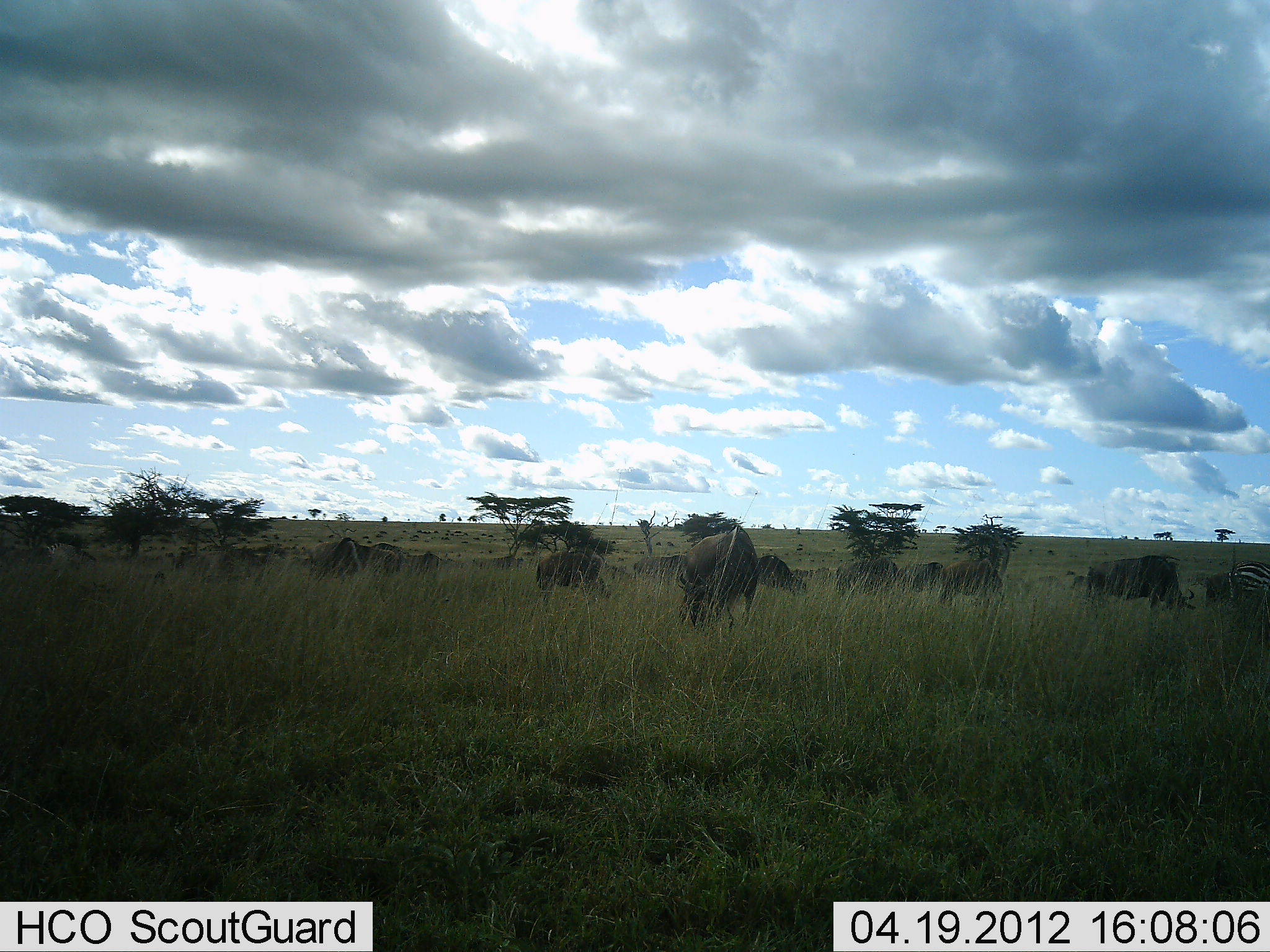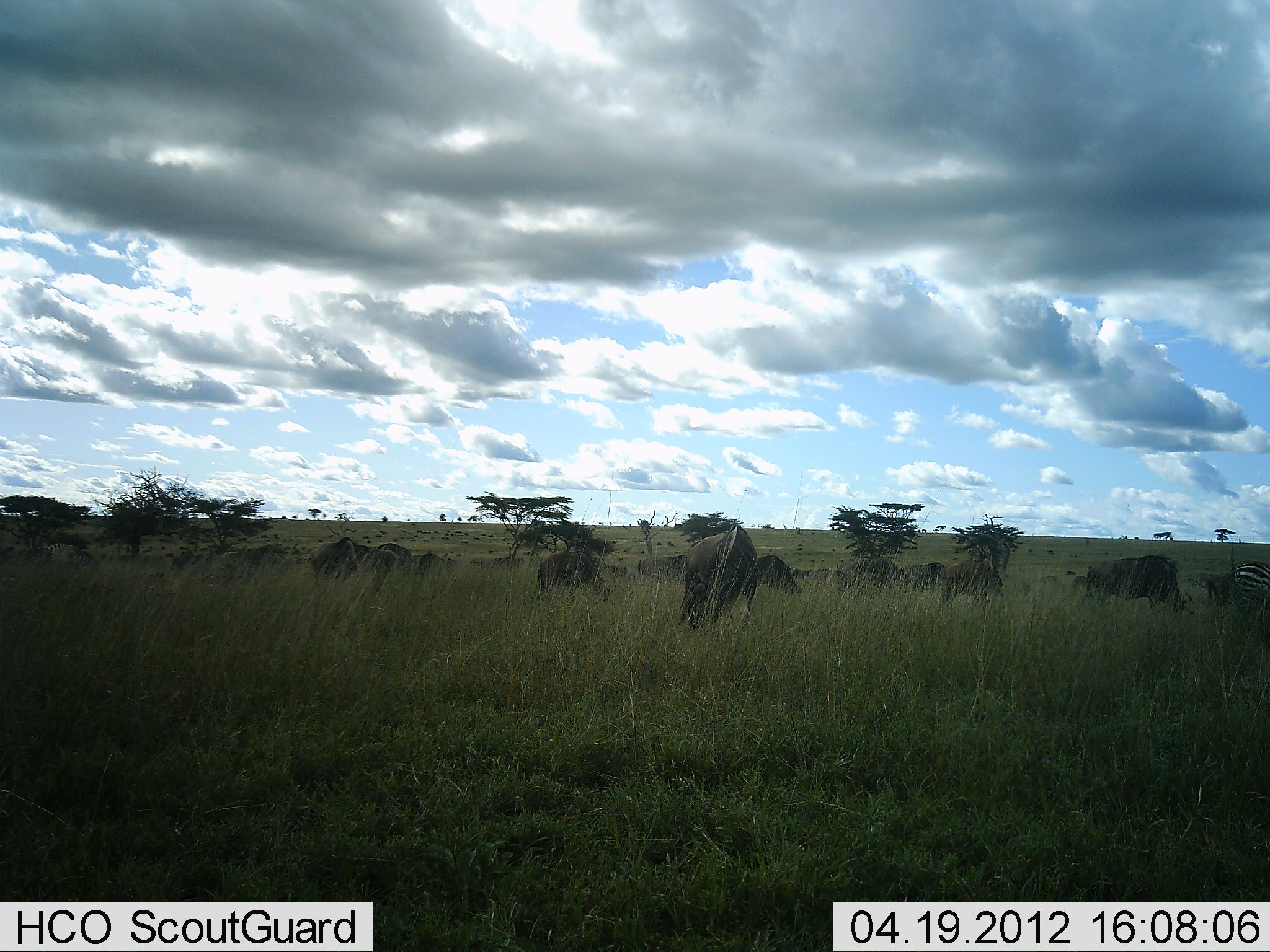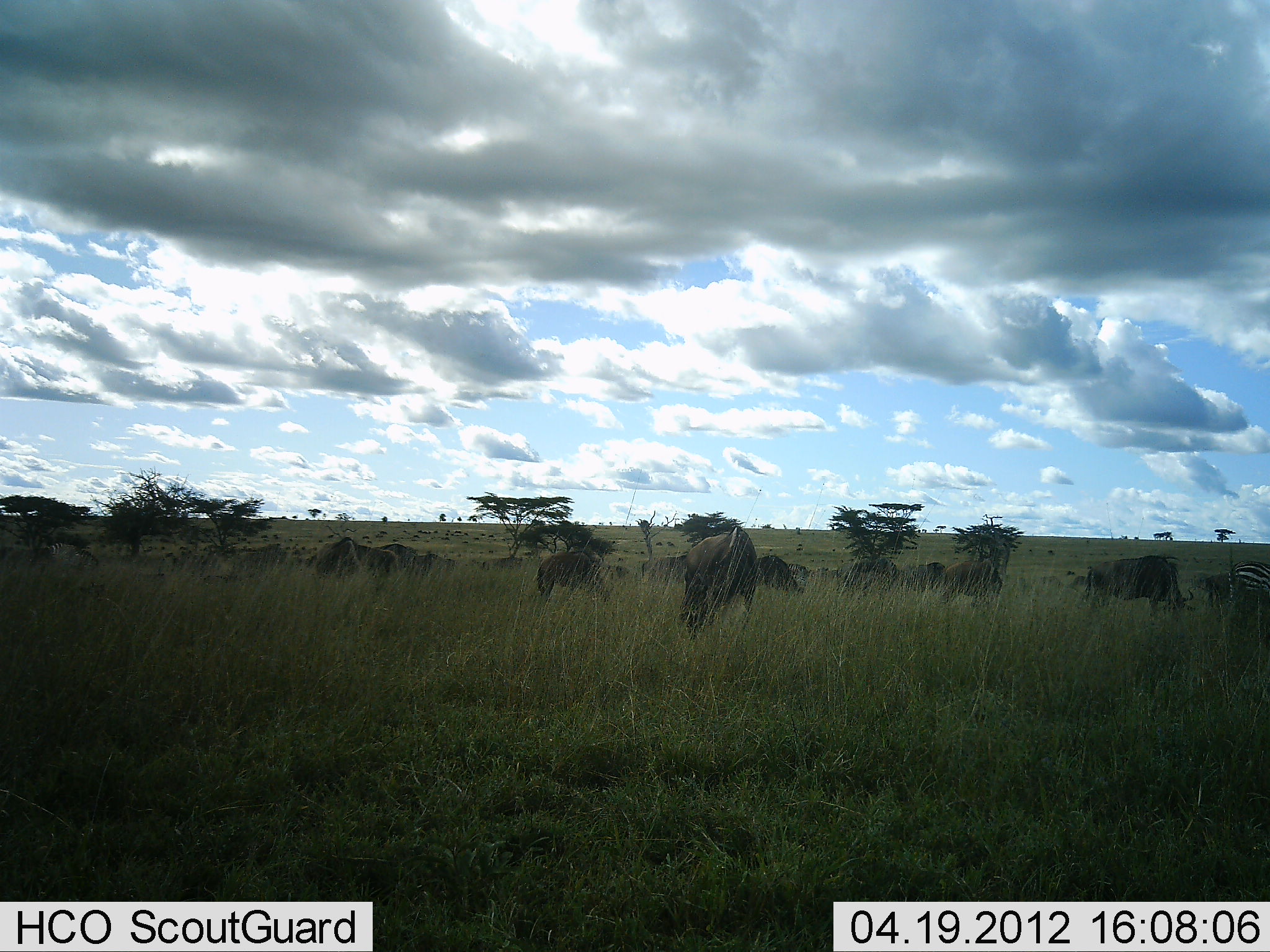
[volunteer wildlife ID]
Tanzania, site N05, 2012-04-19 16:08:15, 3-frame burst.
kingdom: Animalia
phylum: Chordata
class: Mammalia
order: Artiodactyla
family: Bovidae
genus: Connochaetes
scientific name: Connochaetes taurinus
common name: blue wildebeest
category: wildebeest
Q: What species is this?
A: Wildebeest (blue wildebeest) (Connochaetes taurinus).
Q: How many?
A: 11-50.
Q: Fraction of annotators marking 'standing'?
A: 54%.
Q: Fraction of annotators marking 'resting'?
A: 0%.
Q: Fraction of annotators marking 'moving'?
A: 7%.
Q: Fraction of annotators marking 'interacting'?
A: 0%.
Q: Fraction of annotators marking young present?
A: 0%.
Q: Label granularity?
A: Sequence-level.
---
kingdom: Animalia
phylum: Chordata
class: Mammalia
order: Perissodactyla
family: Equidae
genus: Equus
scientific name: Equus quagga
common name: plains zebra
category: zebra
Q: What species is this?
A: Zebra (plains zebra) (Equus quagga).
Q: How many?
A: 1.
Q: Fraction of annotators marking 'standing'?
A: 72%.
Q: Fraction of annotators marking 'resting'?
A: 0%.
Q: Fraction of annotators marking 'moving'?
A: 11%.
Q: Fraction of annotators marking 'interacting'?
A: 0%.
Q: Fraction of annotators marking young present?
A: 0%.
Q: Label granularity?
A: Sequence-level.